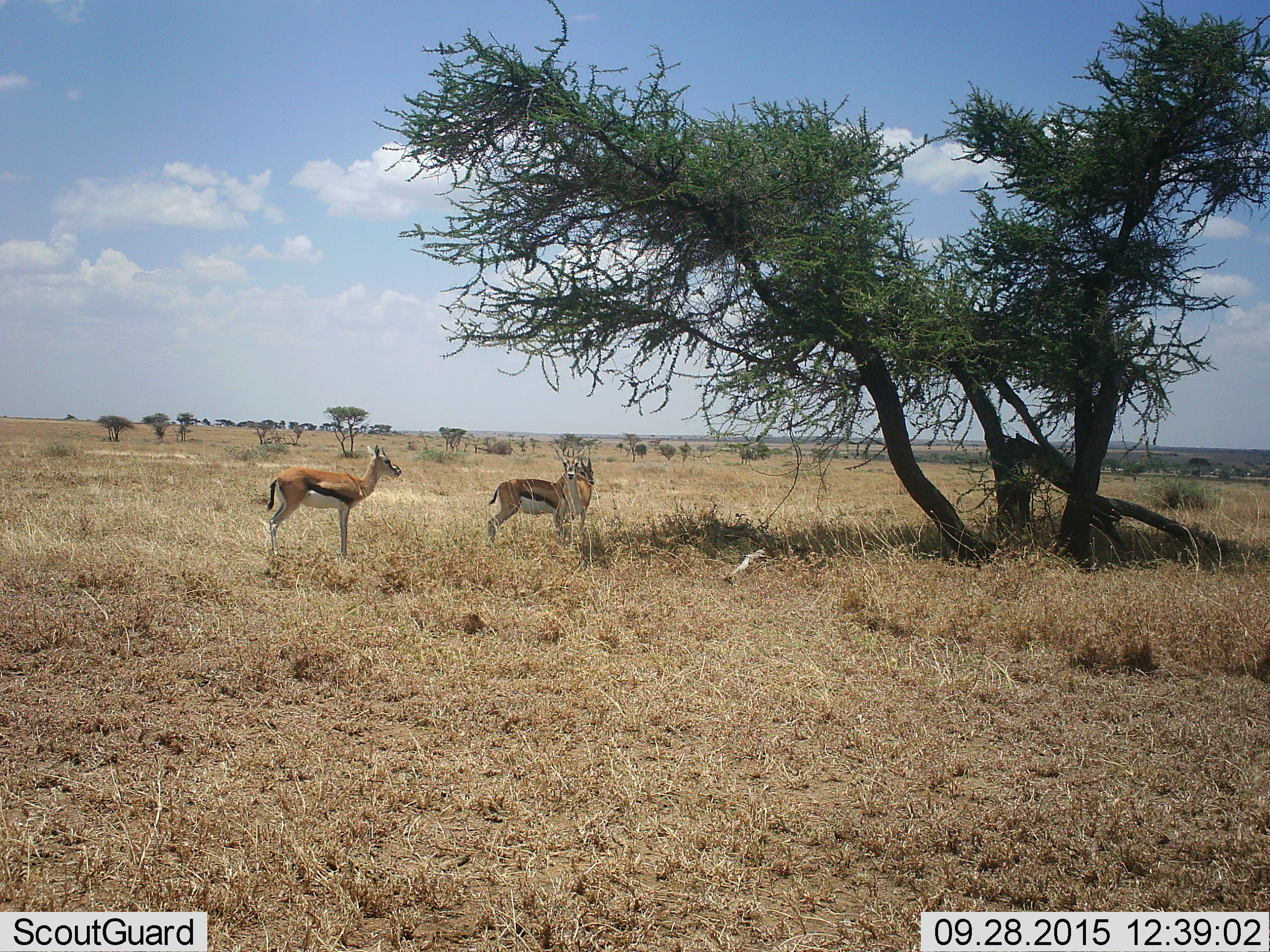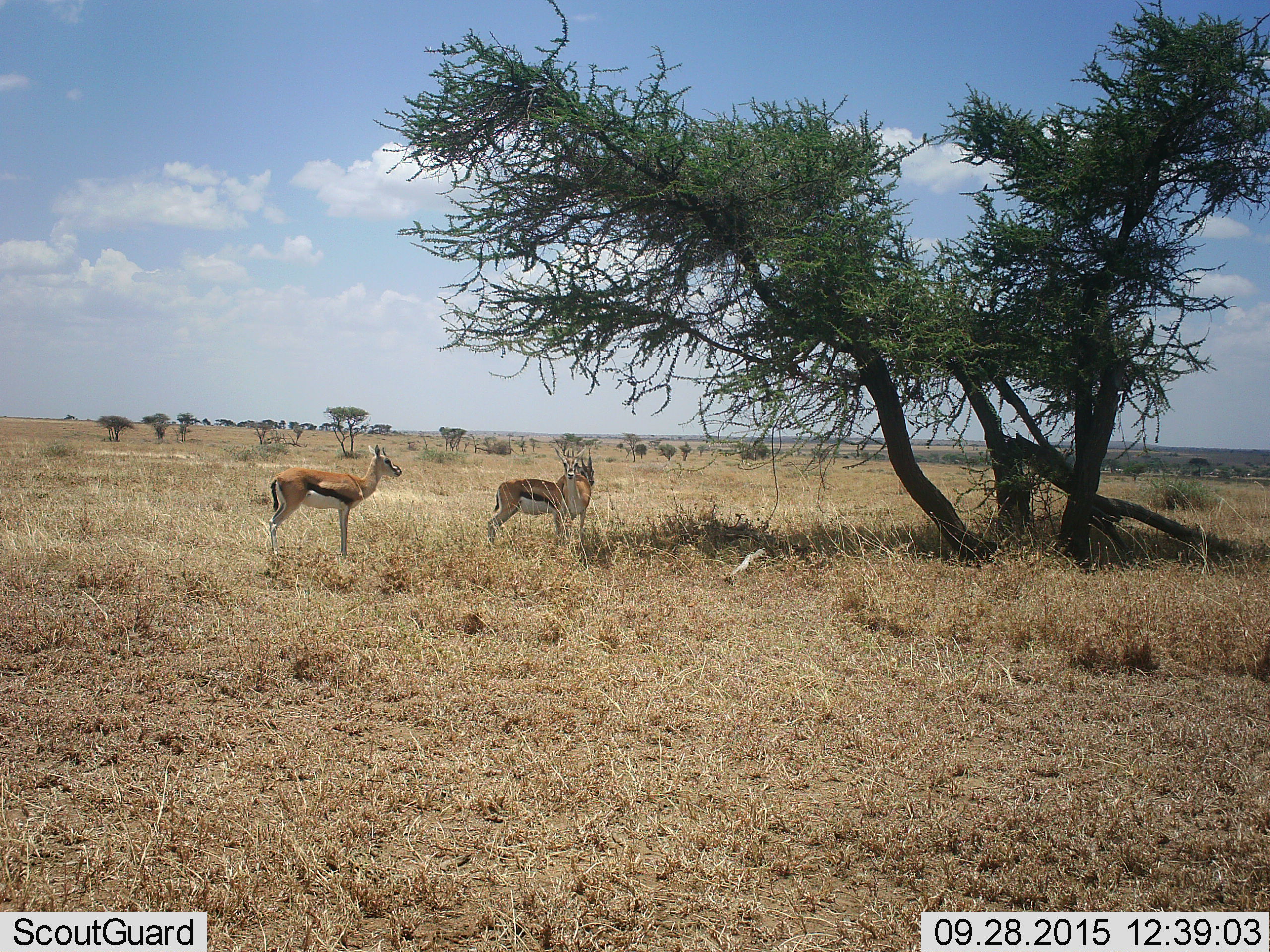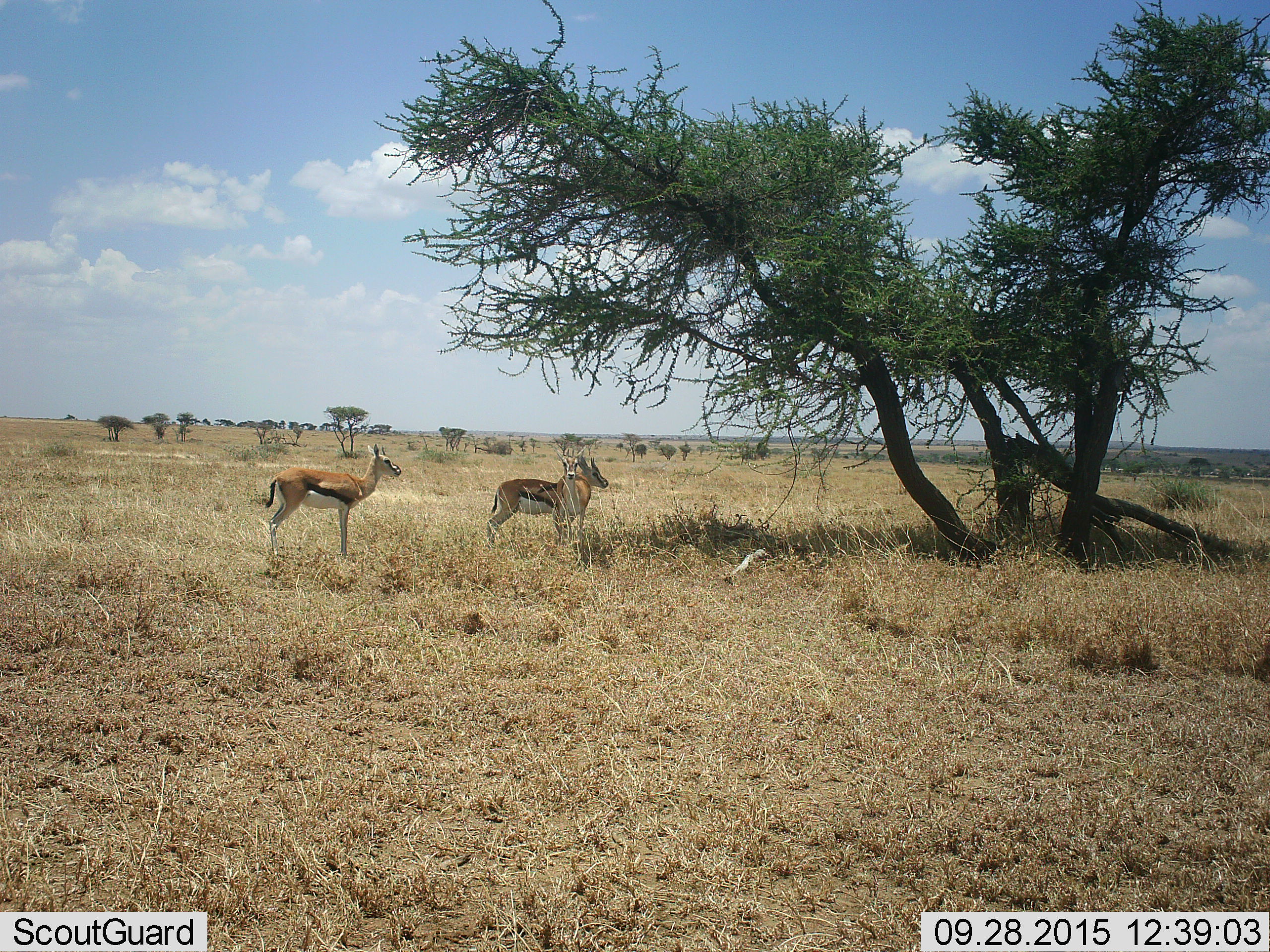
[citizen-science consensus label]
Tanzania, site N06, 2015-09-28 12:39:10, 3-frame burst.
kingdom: Animalia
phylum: Chordata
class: Mammalia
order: Artiodactyla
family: Bovidae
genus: Eudorcas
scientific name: Eudorcas thomsonii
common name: thomson's gazelle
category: gazellethomsons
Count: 3.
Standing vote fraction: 100%.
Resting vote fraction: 0%.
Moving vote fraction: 0%.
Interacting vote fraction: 0%.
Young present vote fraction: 0%.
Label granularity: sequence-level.